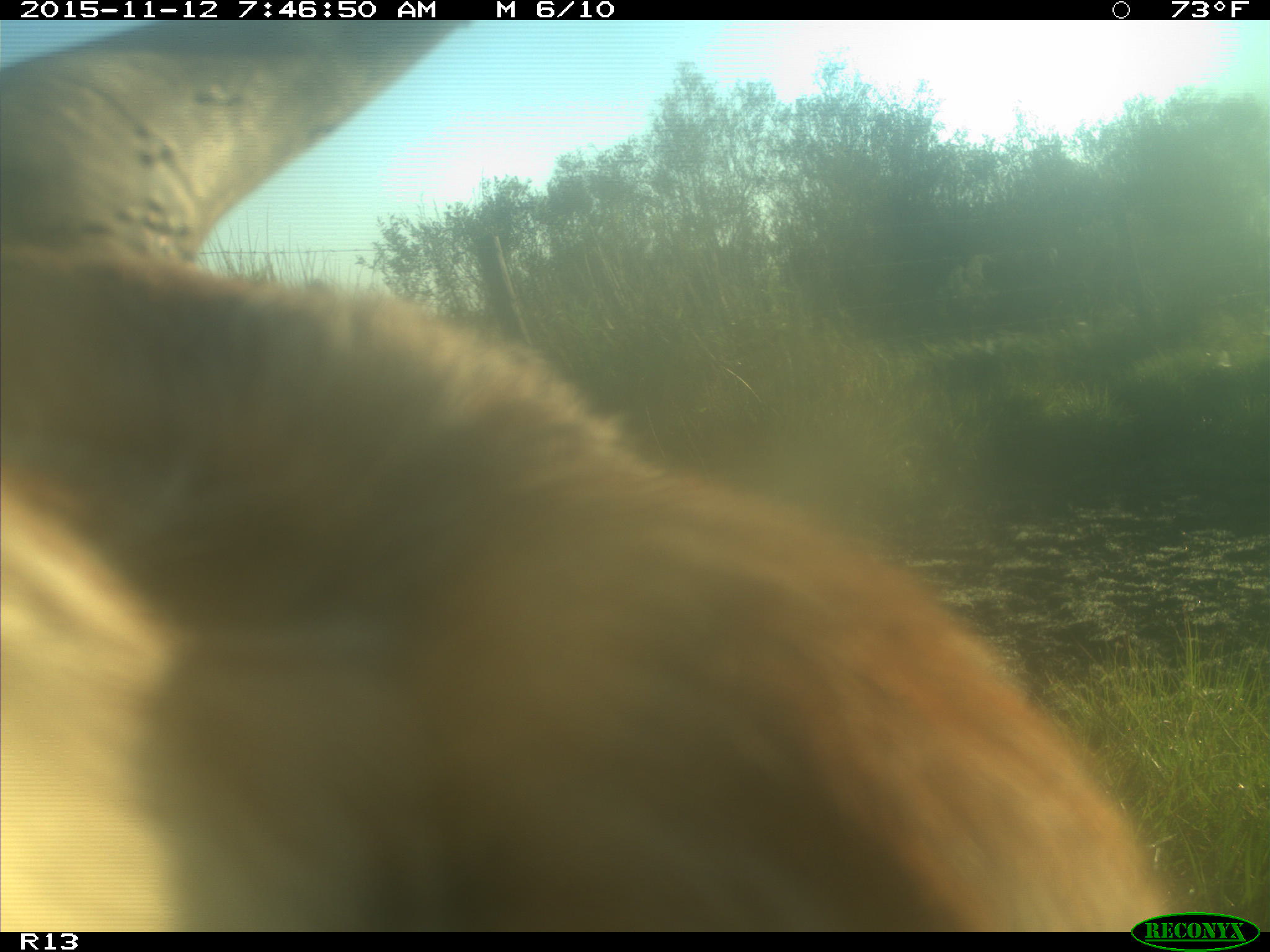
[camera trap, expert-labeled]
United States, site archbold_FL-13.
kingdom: Animalia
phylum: Chordata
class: Mammalia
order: Artiodactyla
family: Bovidae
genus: Bos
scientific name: Bos taurus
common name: domestic cow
Bos taurus (domestic cow).